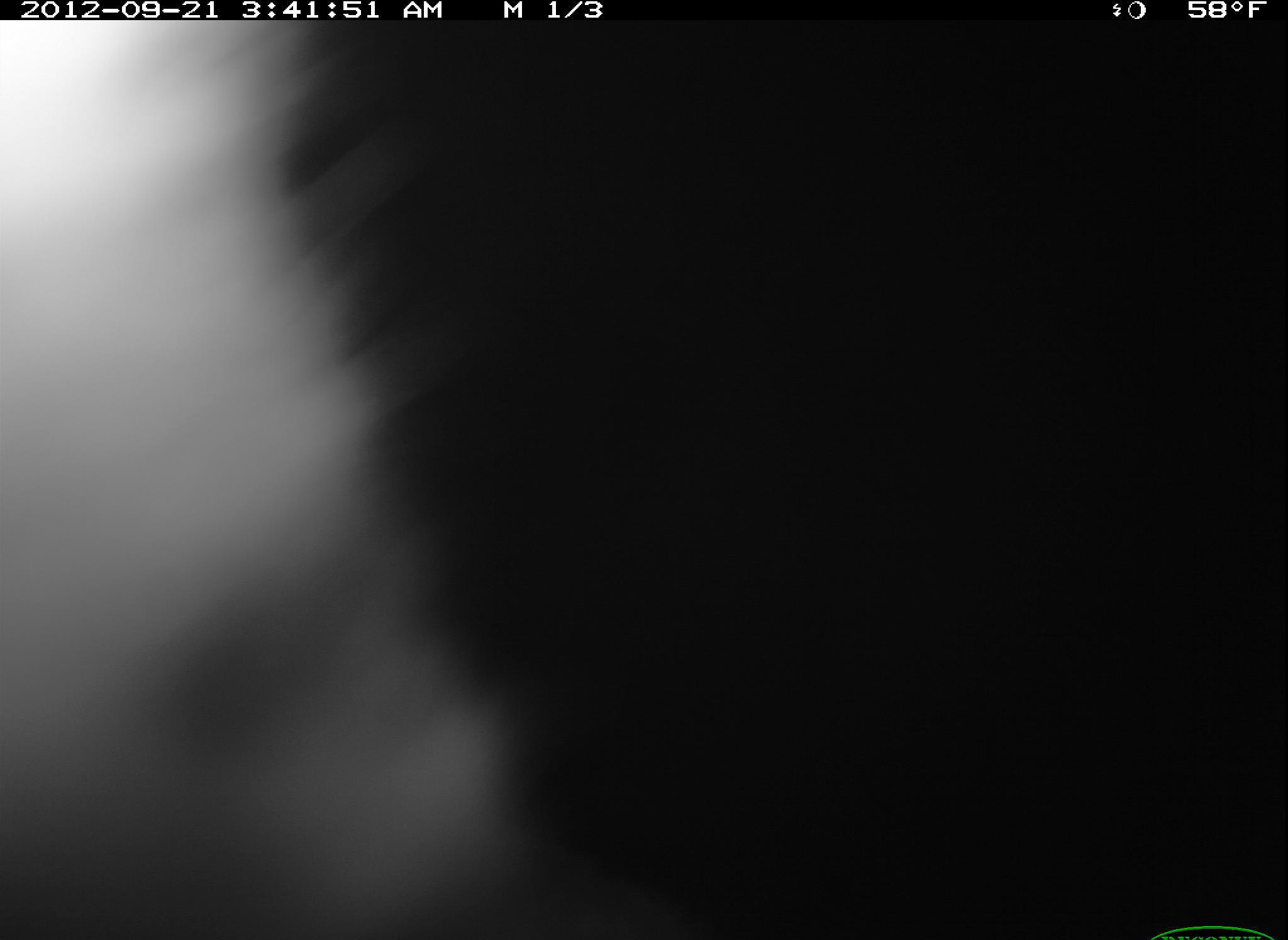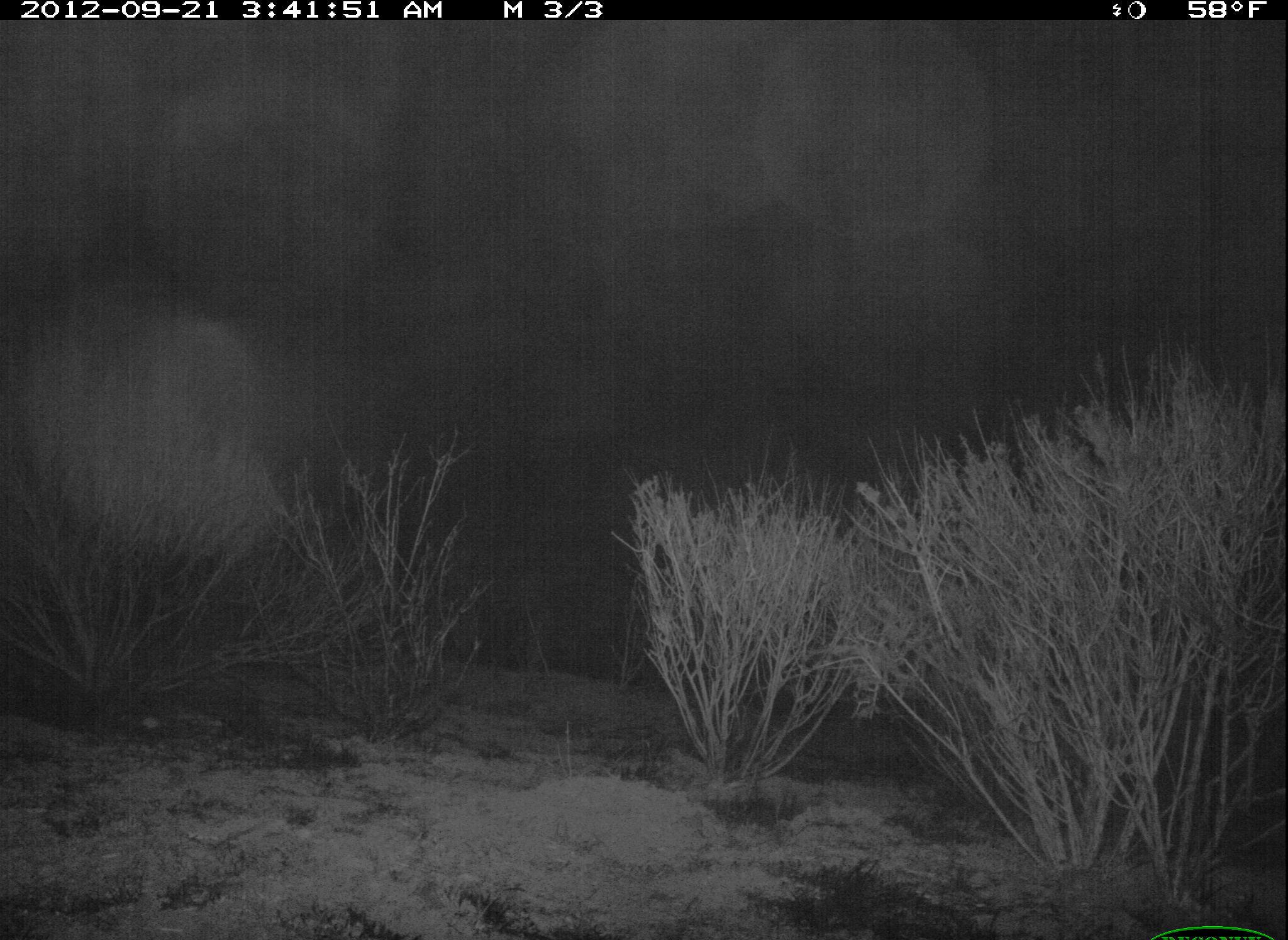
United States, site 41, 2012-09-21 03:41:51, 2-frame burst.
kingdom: Animalia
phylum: Chordata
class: Mammalia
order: Carnivora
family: Felidae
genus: Lynx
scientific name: Lynx rufus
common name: bobcat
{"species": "bobcat (Lynx rufus)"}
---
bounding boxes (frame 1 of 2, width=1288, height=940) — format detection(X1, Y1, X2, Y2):
bobcat: detection(2, 22, 620, 938)